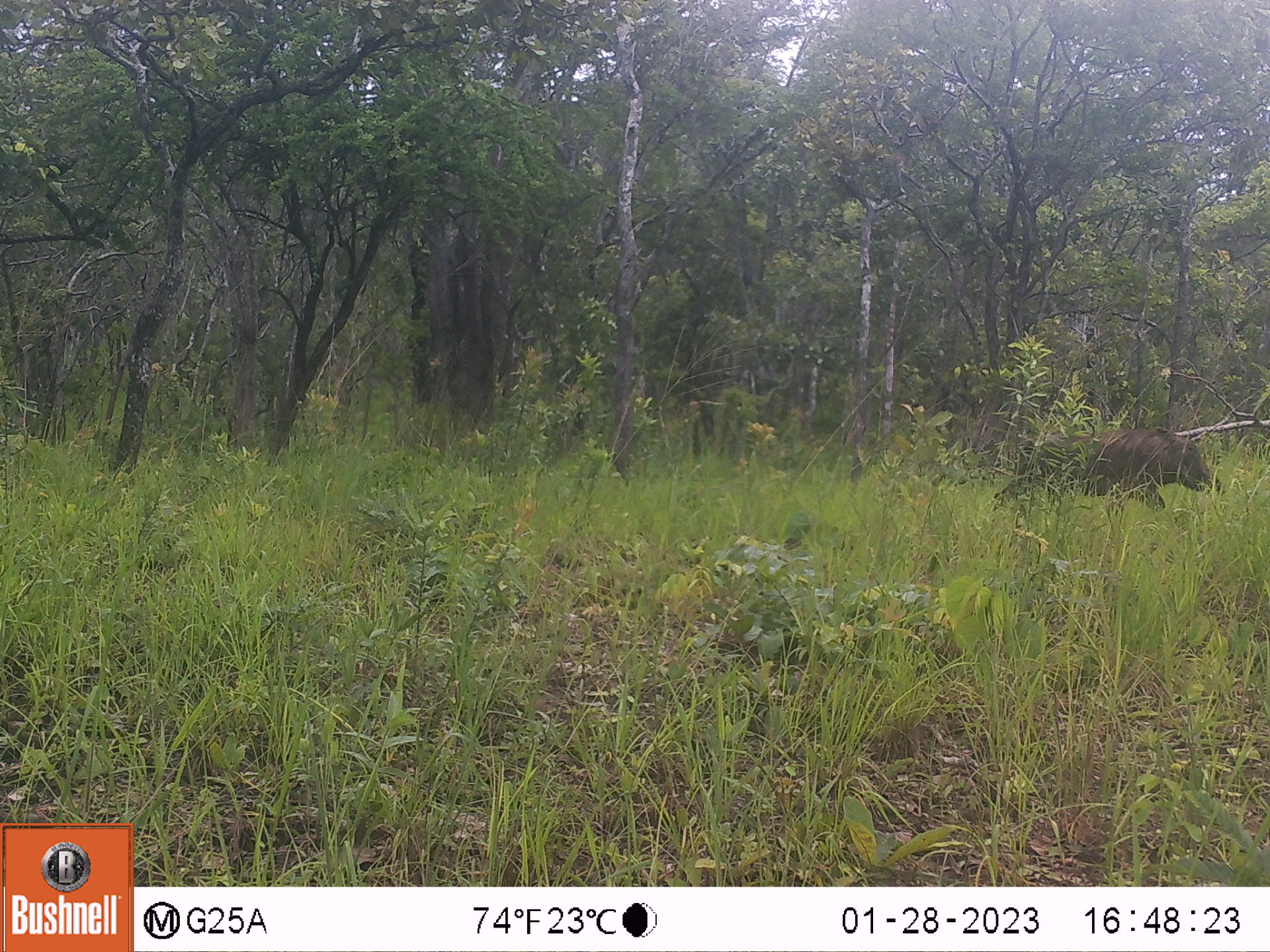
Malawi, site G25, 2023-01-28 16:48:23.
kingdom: Animalia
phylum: Chordata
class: Mammalia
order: Artiodactyla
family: Suidae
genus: Phacochoerus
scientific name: Phacochoerus africanus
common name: common warthog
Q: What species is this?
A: Common warthog (Phacochoerus africanus).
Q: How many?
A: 1.